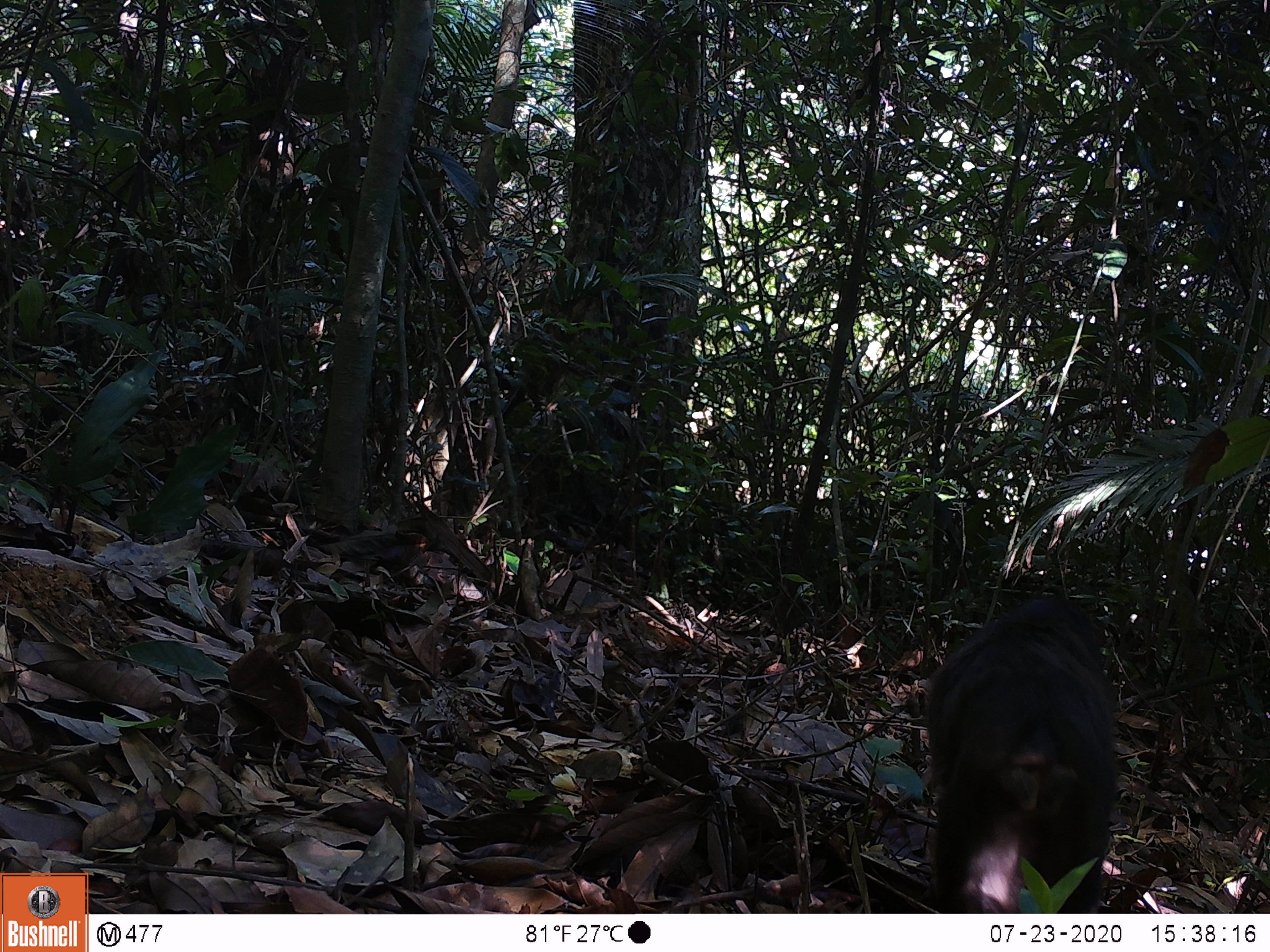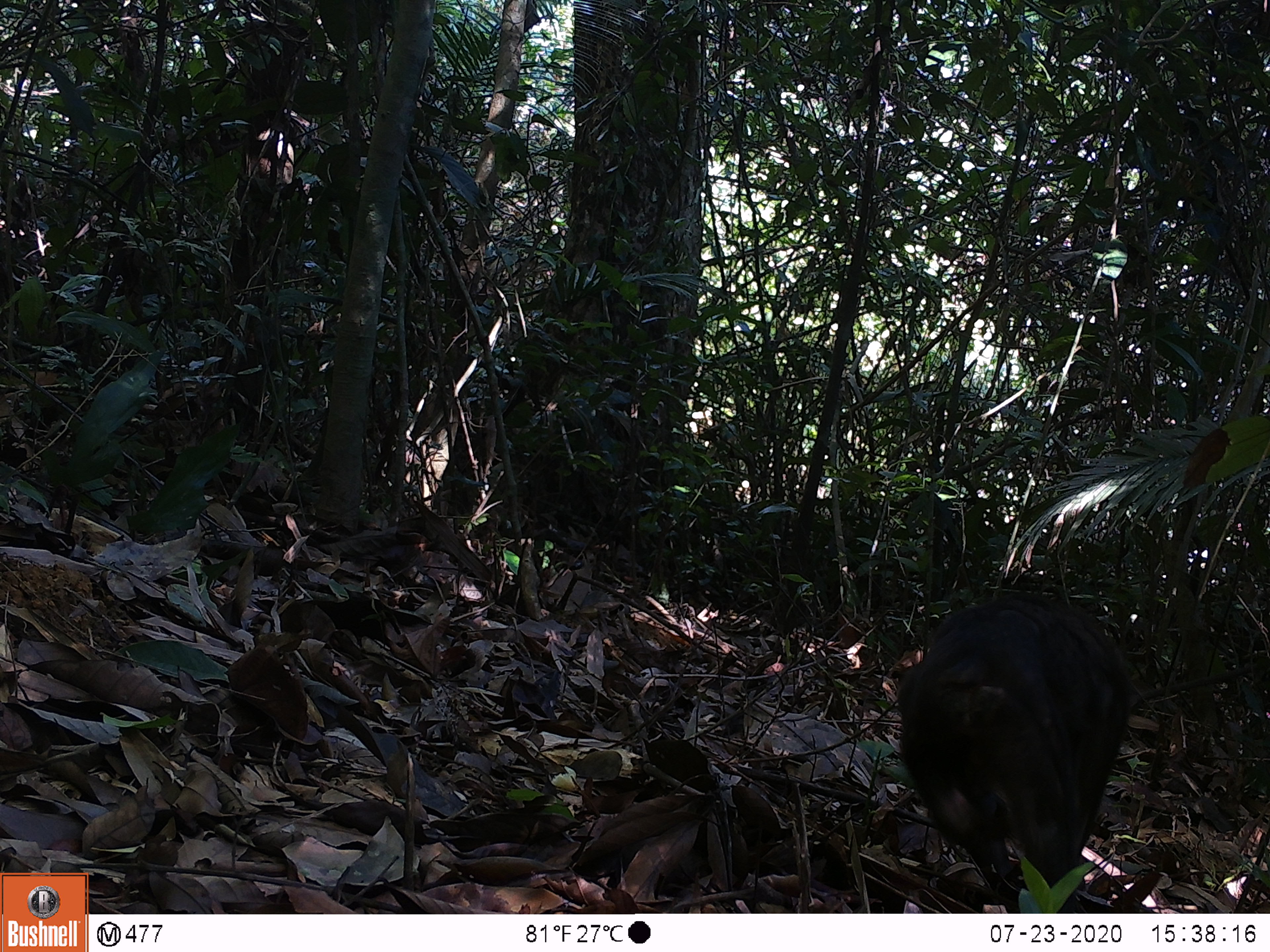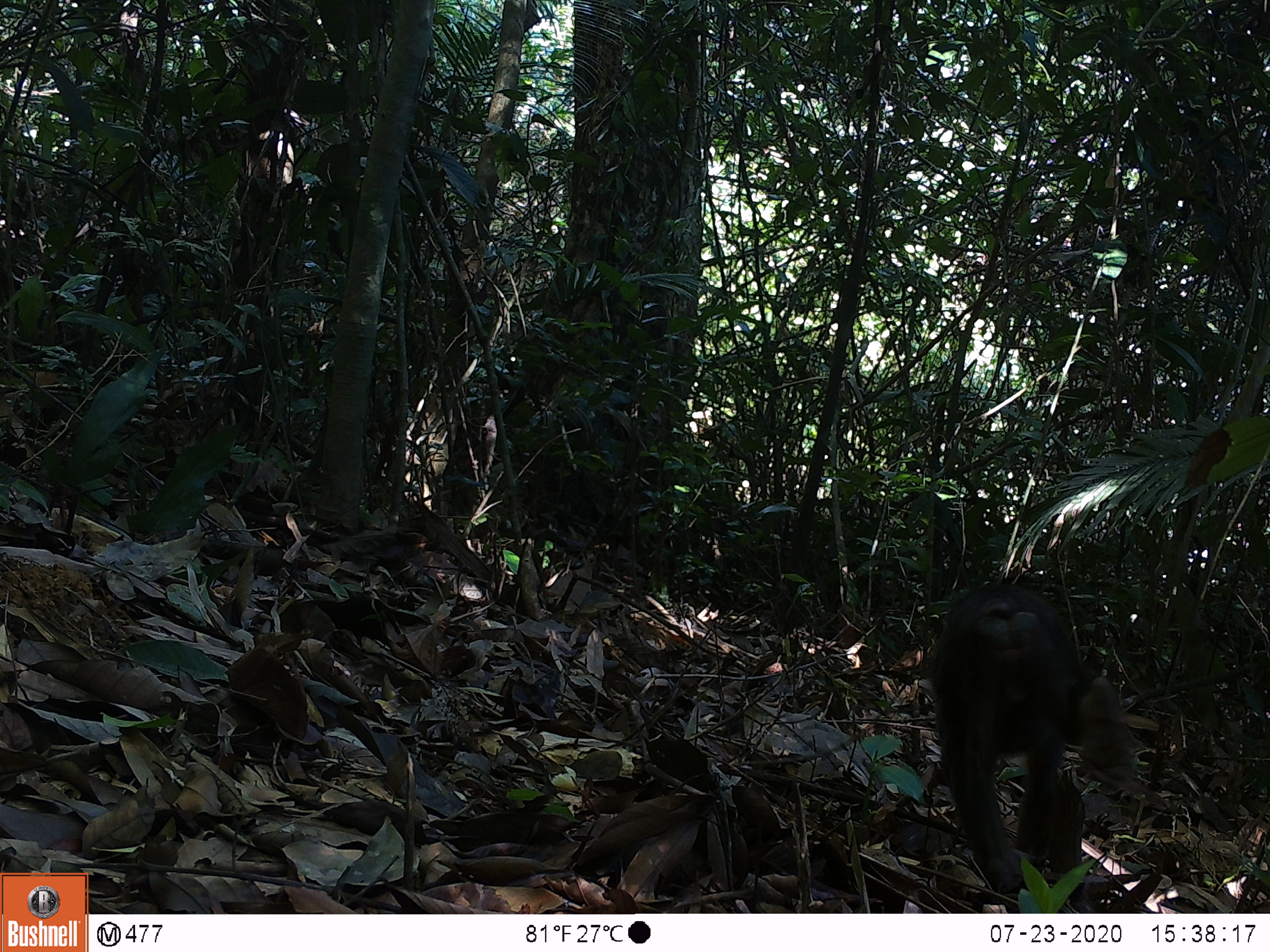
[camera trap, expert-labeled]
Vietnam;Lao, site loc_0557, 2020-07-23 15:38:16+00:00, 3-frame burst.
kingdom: Animalia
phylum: Chordata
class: Mammalia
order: Primates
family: Cercopithecidae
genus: Macaca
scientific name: Macaca arctoides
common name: stump-tailed macaque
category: stump tailed macaque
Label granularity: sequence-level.